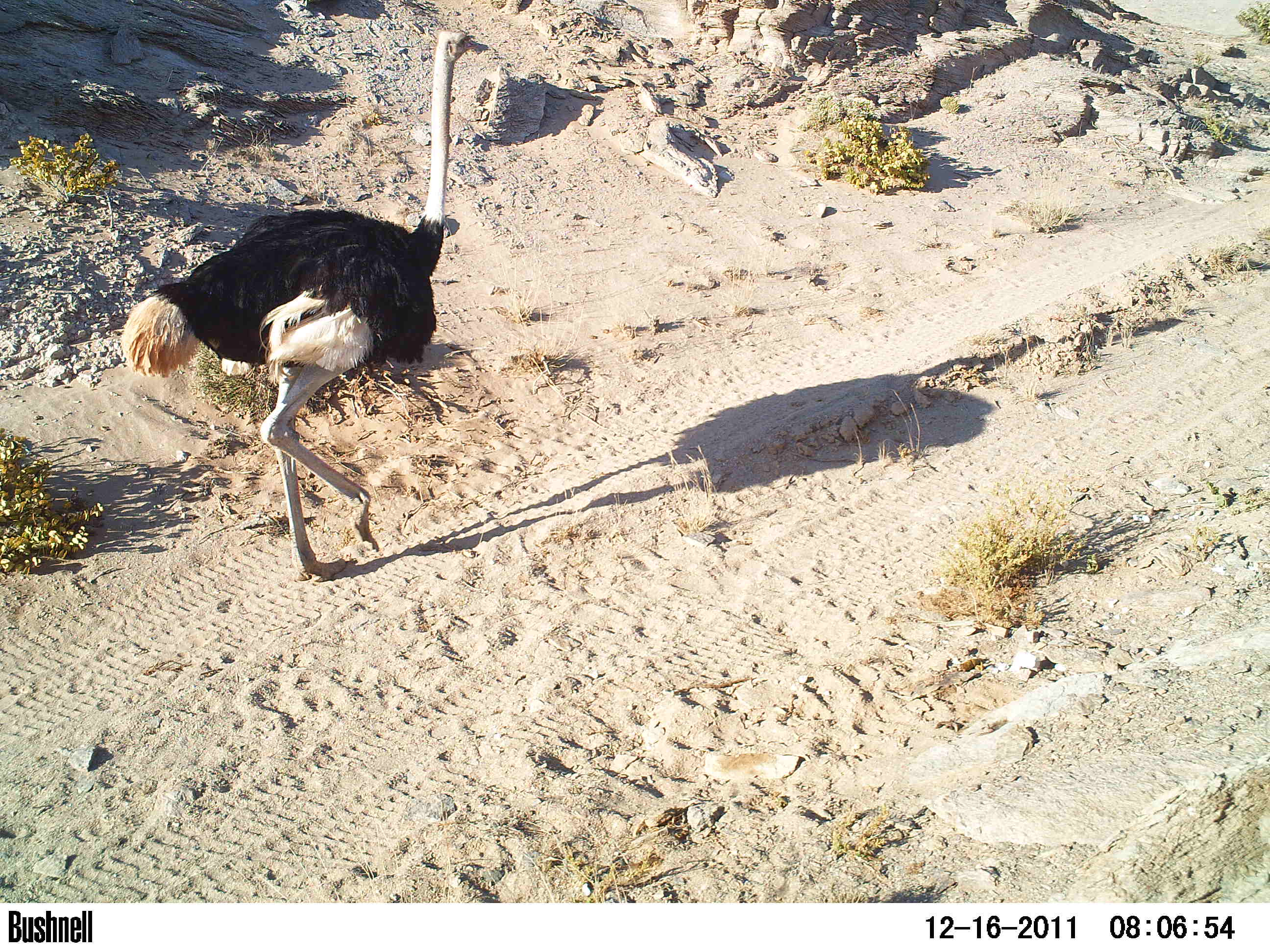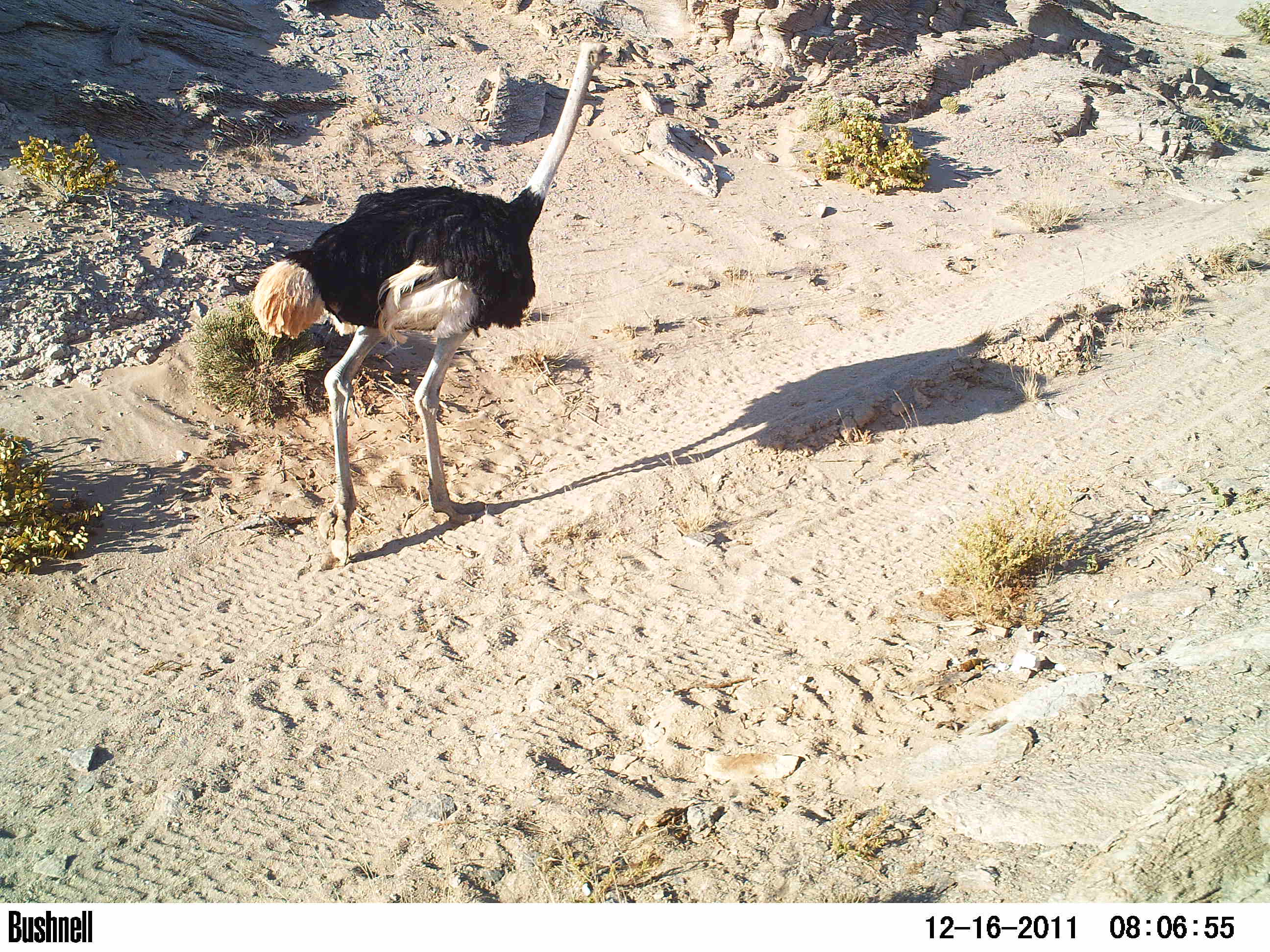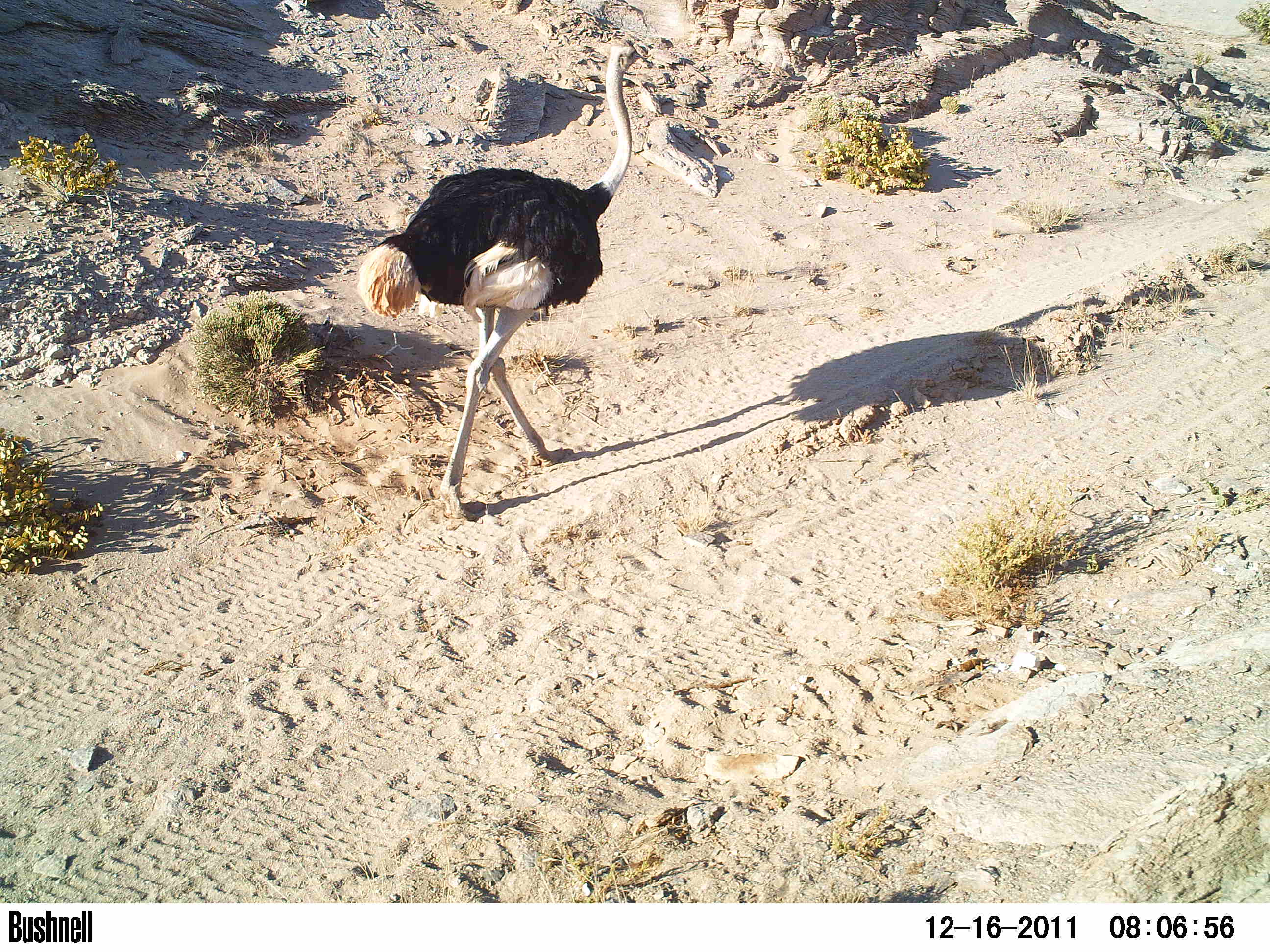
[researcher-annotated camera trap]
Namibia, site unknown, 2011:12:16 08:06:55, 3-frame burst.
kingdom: Animalia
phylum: Chordata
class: Aves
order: Struthioniformes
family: Struthionidae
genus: Struthio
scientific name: Struthio camelus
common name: common ostrich